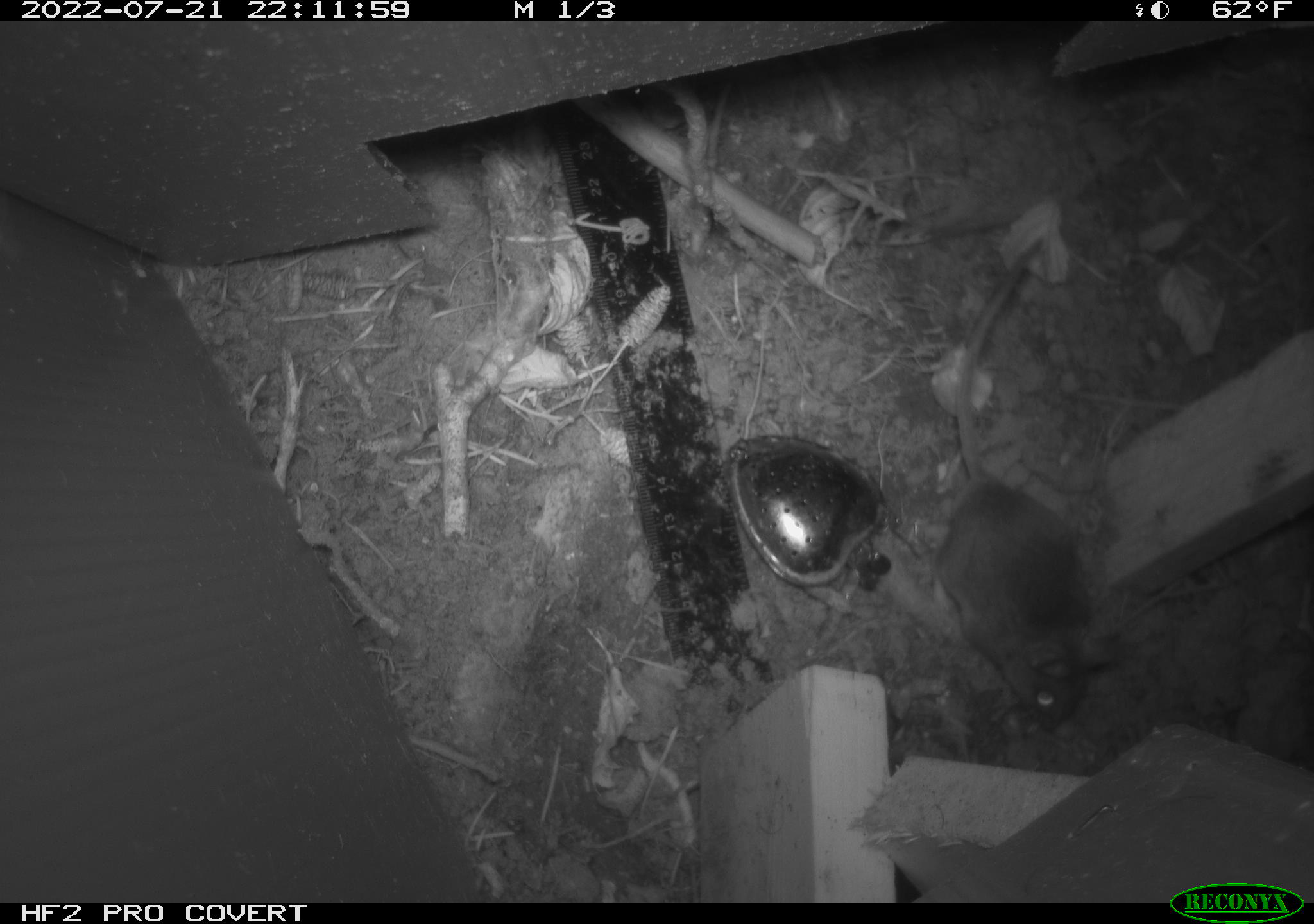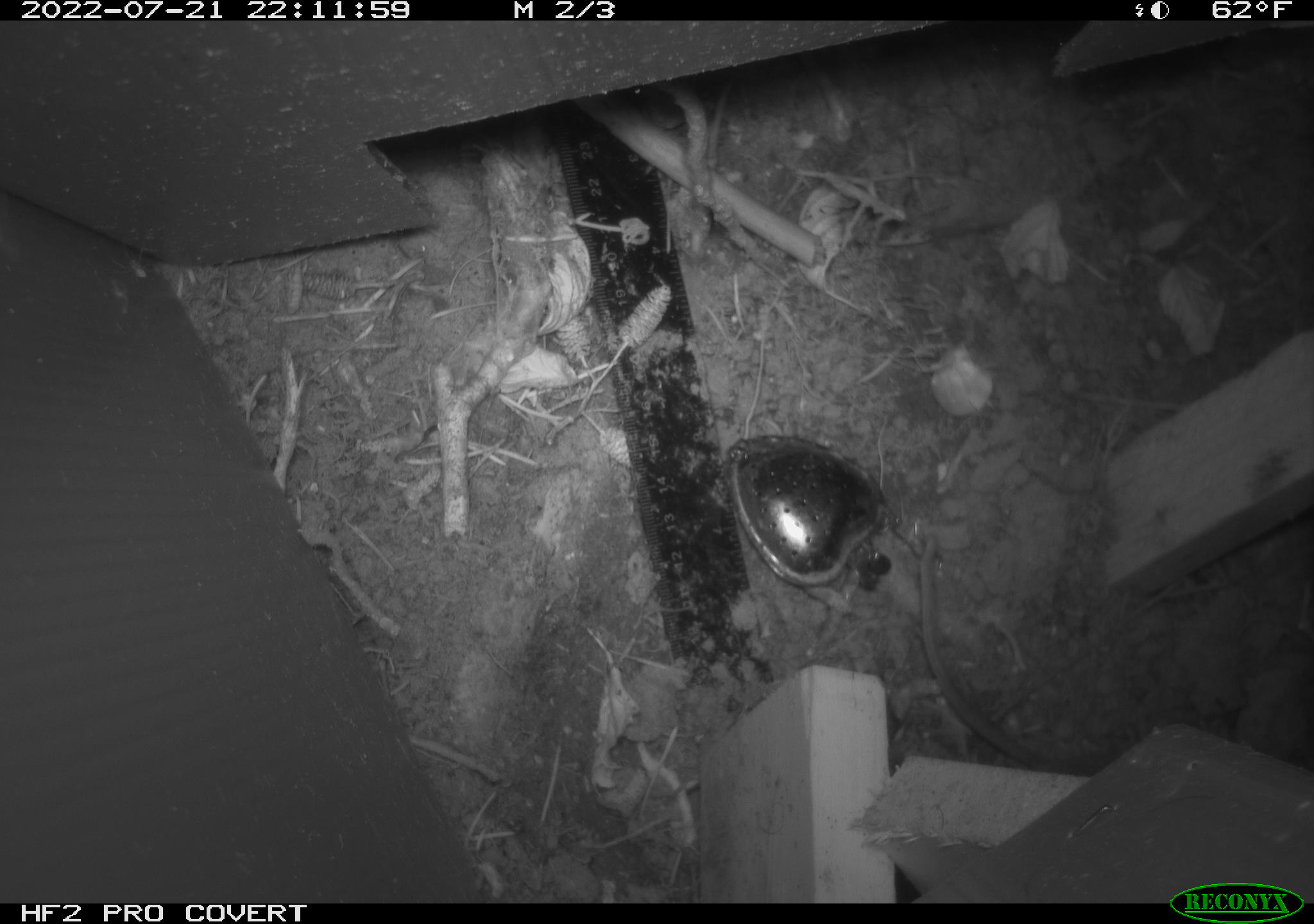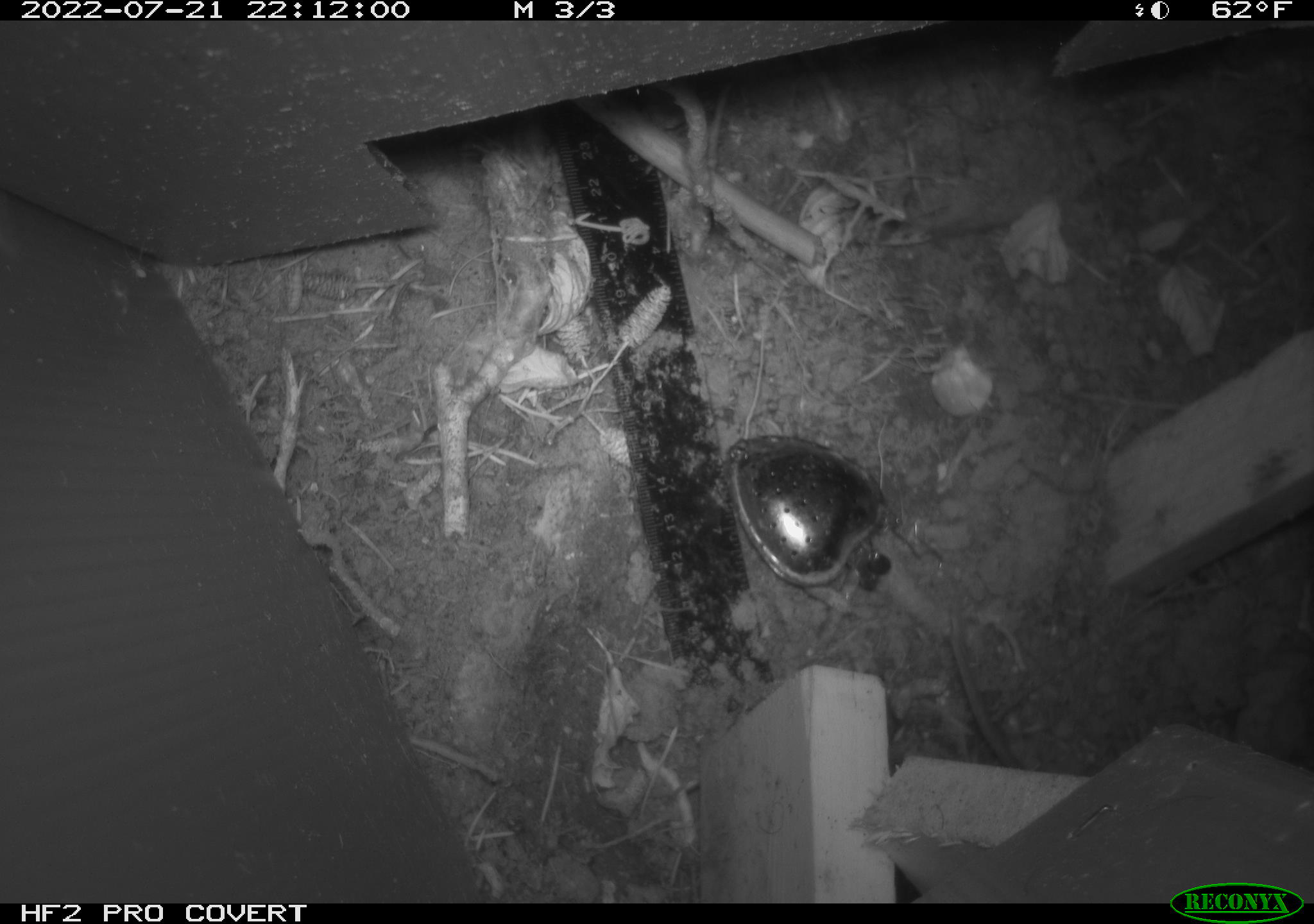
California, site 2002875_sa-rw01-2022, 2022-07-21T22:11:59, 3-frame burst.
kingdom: Animalia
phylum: Chordata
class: Mammalia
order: Rodentia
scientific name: Rodentia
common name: rodent